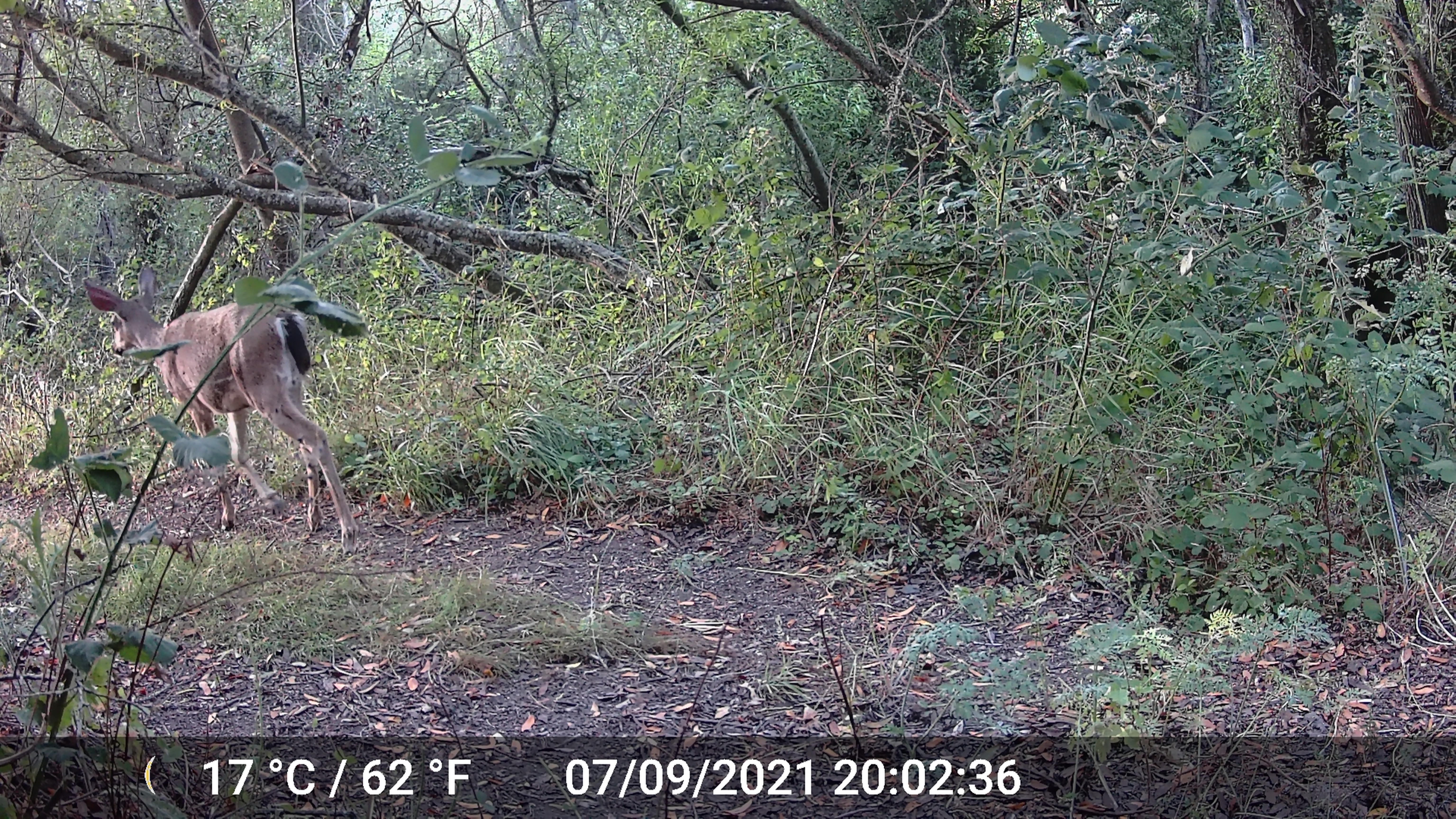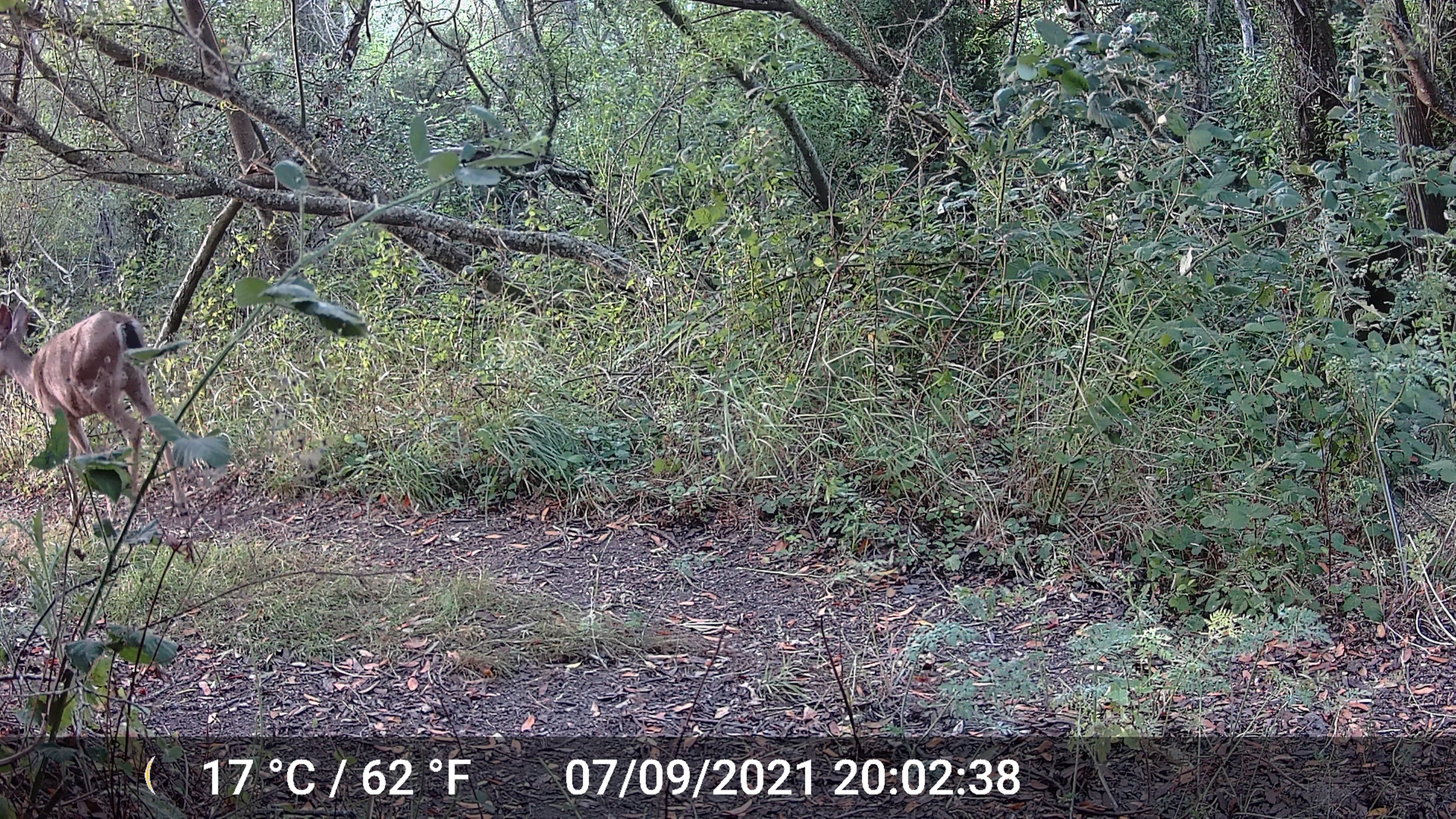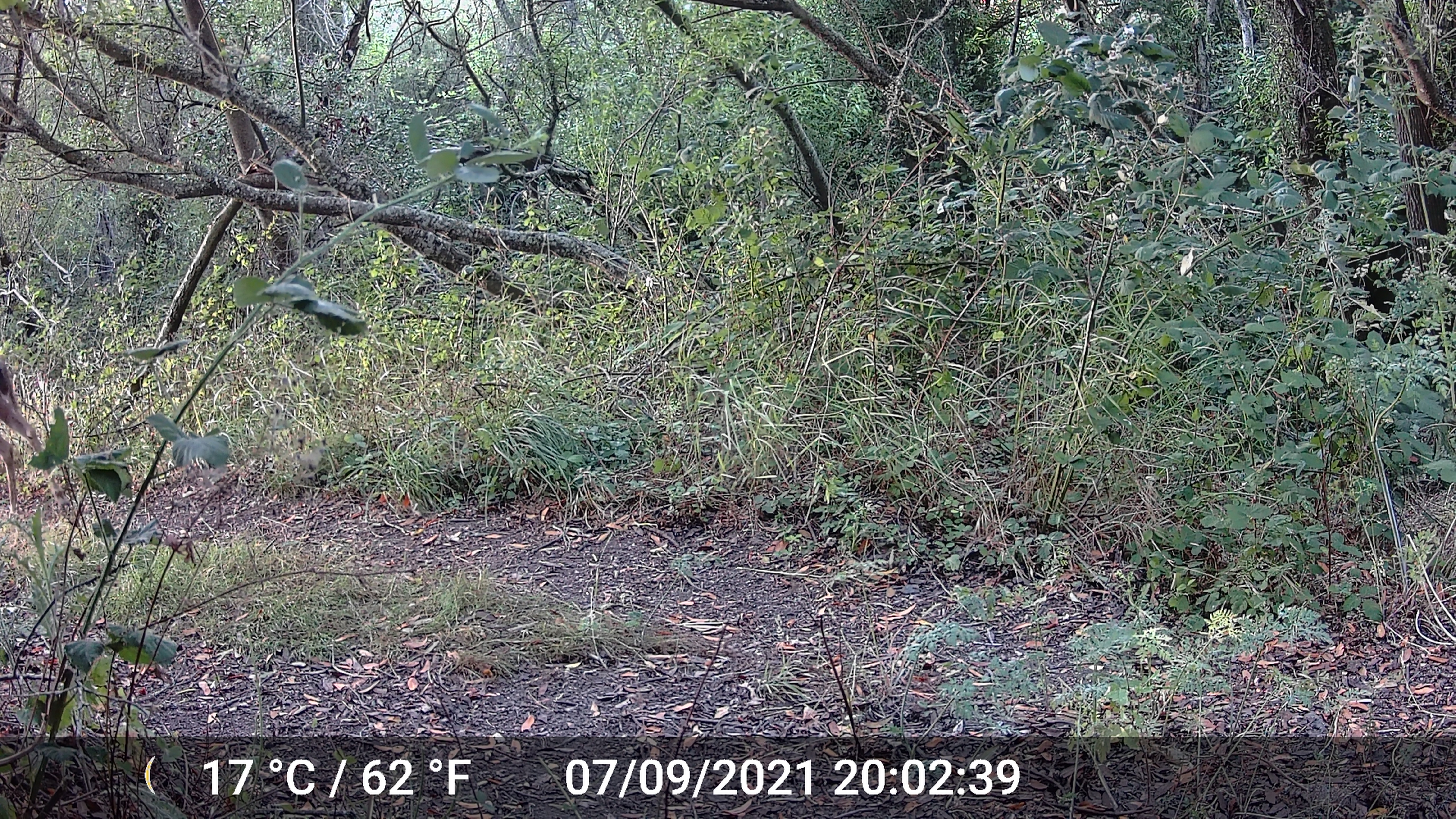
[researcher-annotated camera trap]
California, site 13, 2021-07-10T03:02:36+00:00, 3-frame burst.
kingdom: Animalia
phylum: Chordata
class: Mammalia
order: Artiodactyla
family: Cervidae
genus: Odocoileus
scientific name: Odocoileus hemionus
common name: mule deer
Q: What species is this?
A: Mule deer (Odocoileus hemionus).